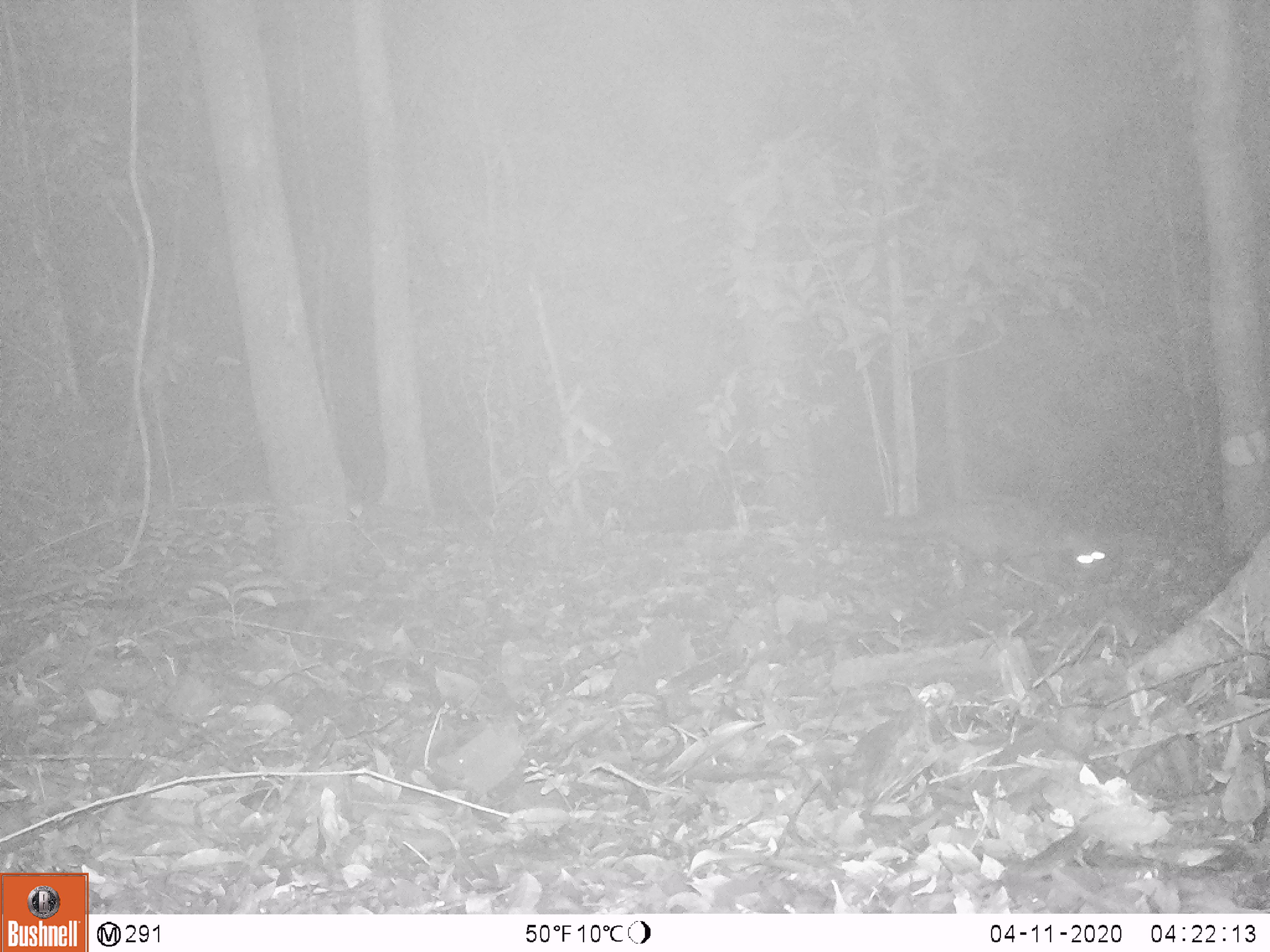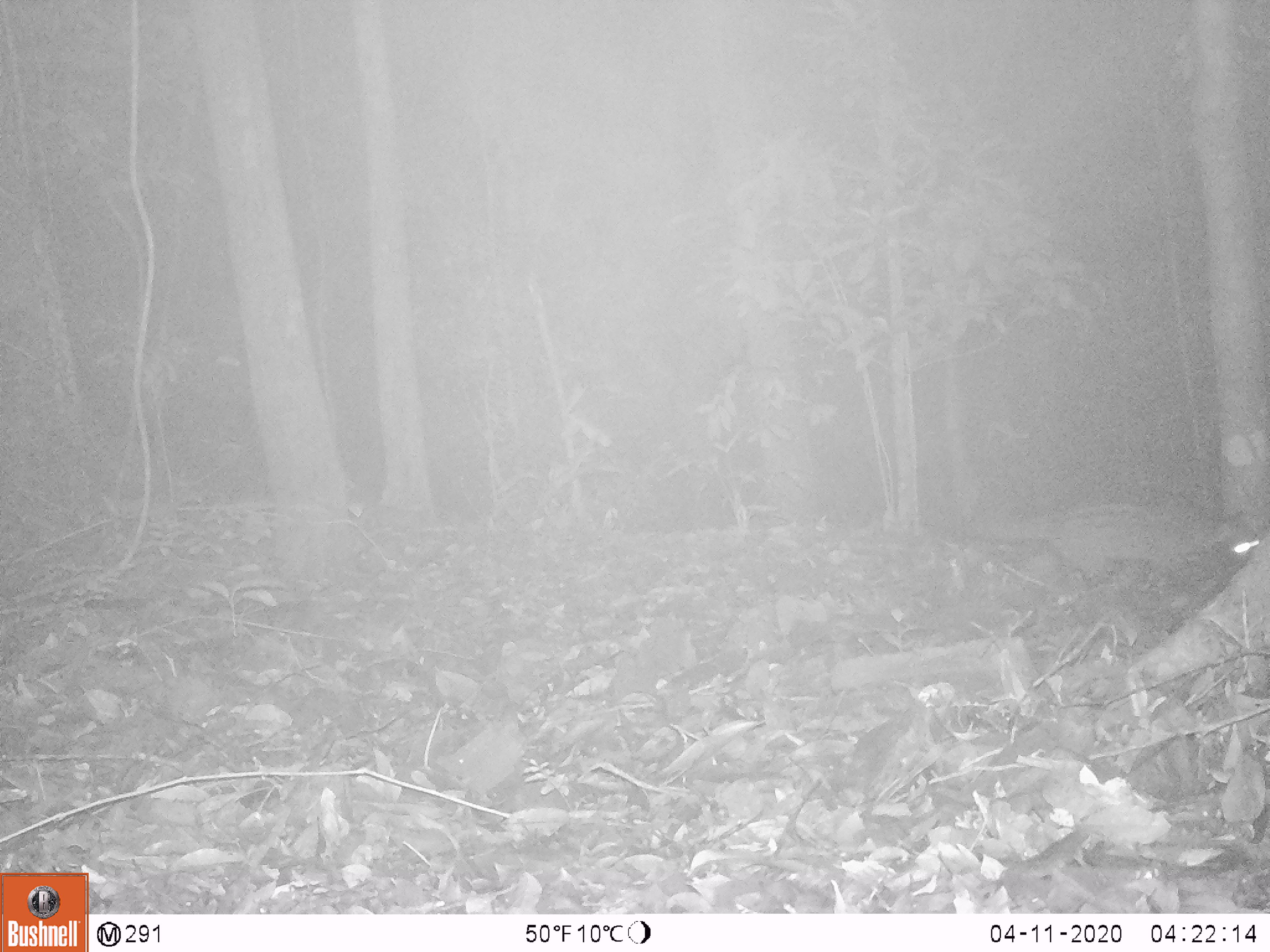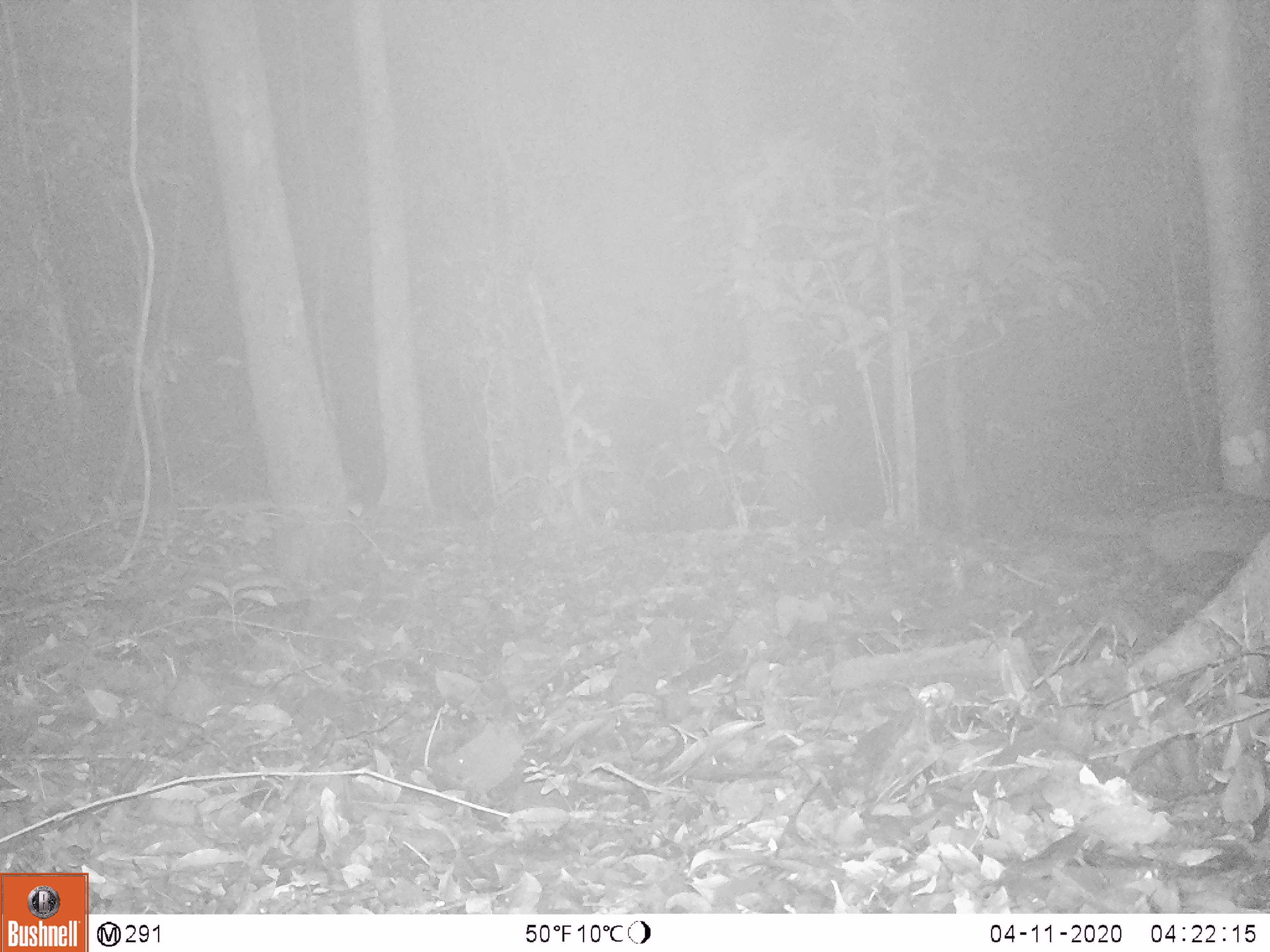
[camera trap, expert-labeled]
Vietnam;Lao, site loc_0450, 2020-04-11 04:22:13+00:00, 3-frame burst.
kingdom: Animalia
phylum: Chordata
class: Mammalia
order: Carnivora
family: Viverridae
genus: Paradoxurus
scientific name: Paradoxurus hermaphroditus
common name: common palm civet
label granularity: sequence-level